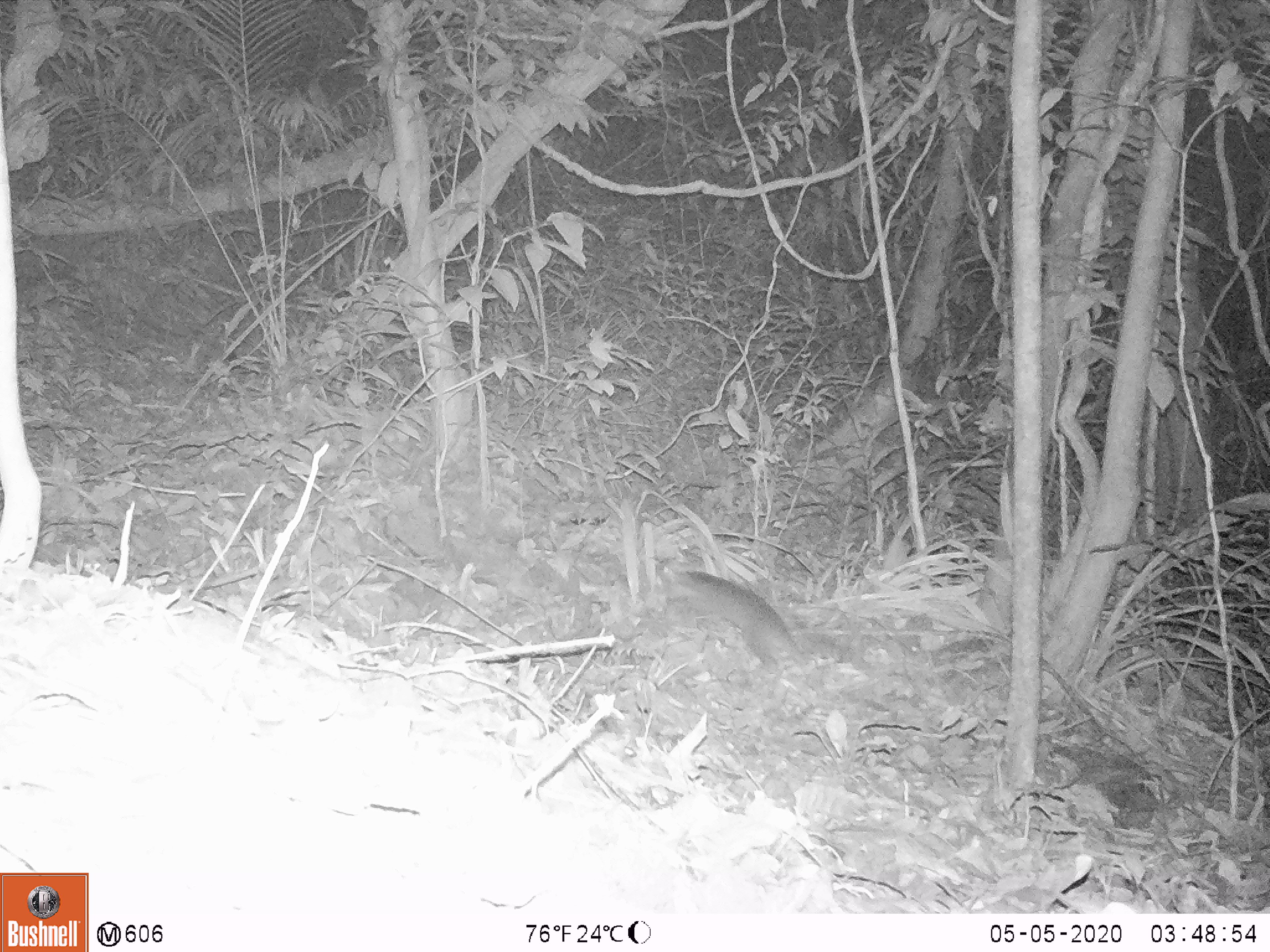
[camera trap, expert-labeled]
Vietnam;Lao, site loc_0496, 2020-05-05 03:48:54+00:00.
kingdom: Animalia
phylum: Chordata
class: Mammalia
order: Carnivora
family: Mustelidae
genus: Melogale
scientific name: Melogale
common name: ferret badger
Ferret badger (Melogale). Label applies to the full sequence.